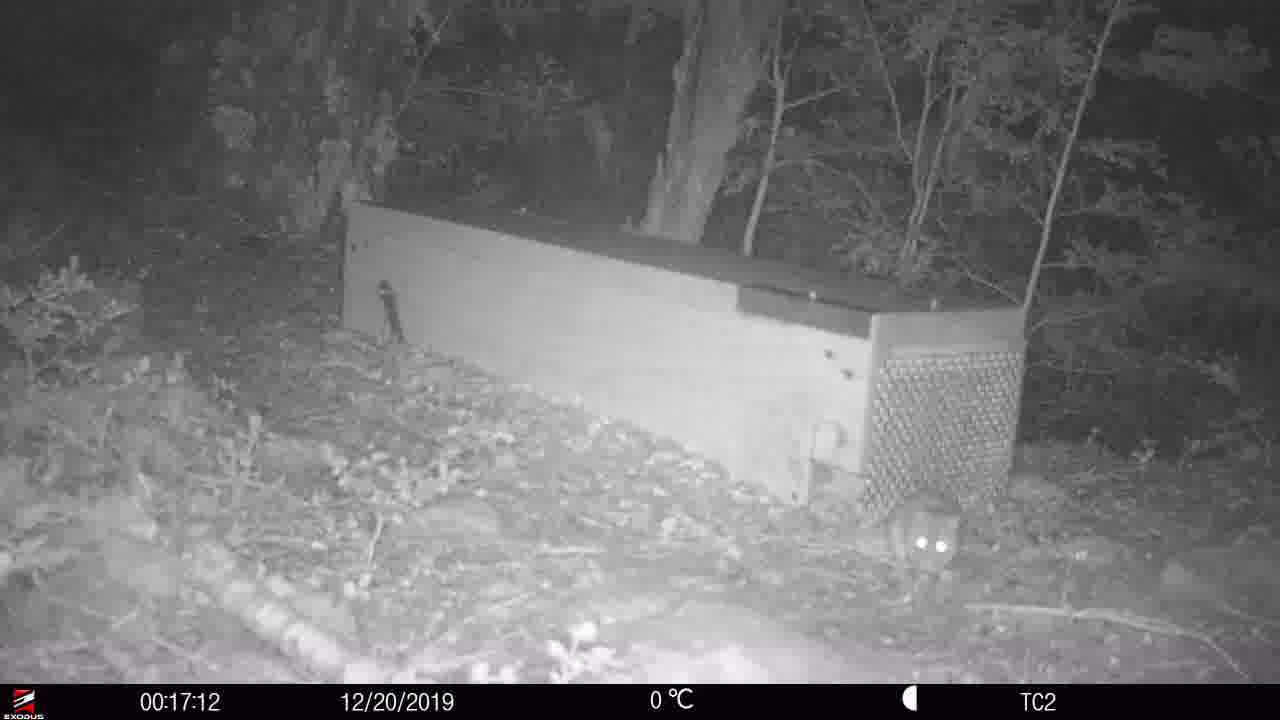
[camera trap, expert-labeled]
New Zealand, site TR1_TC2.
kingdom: Animalia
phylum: Chordata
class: Mammalia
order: Rodentia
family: Muridae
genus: Rattus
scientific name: Rattus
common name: rat